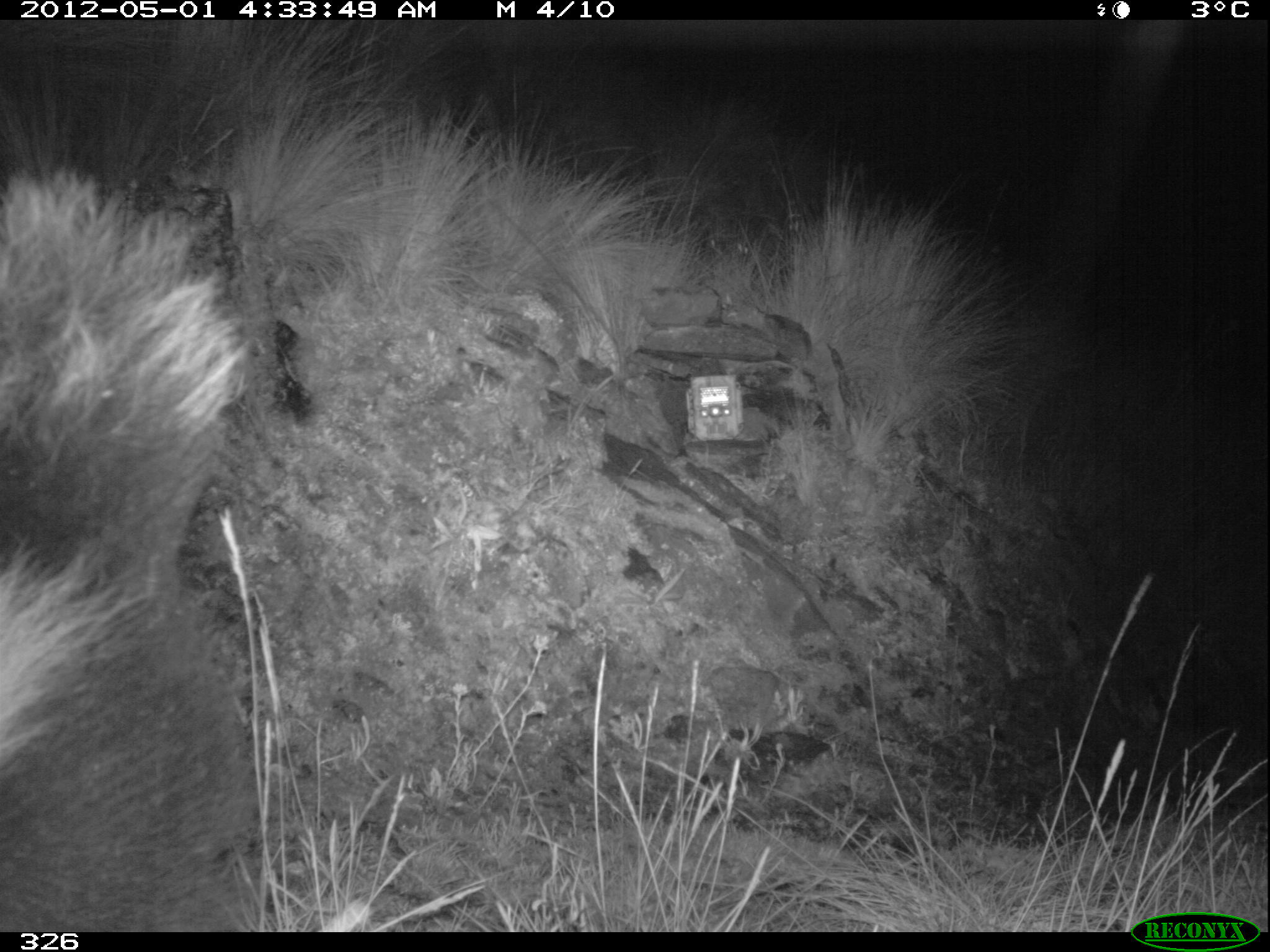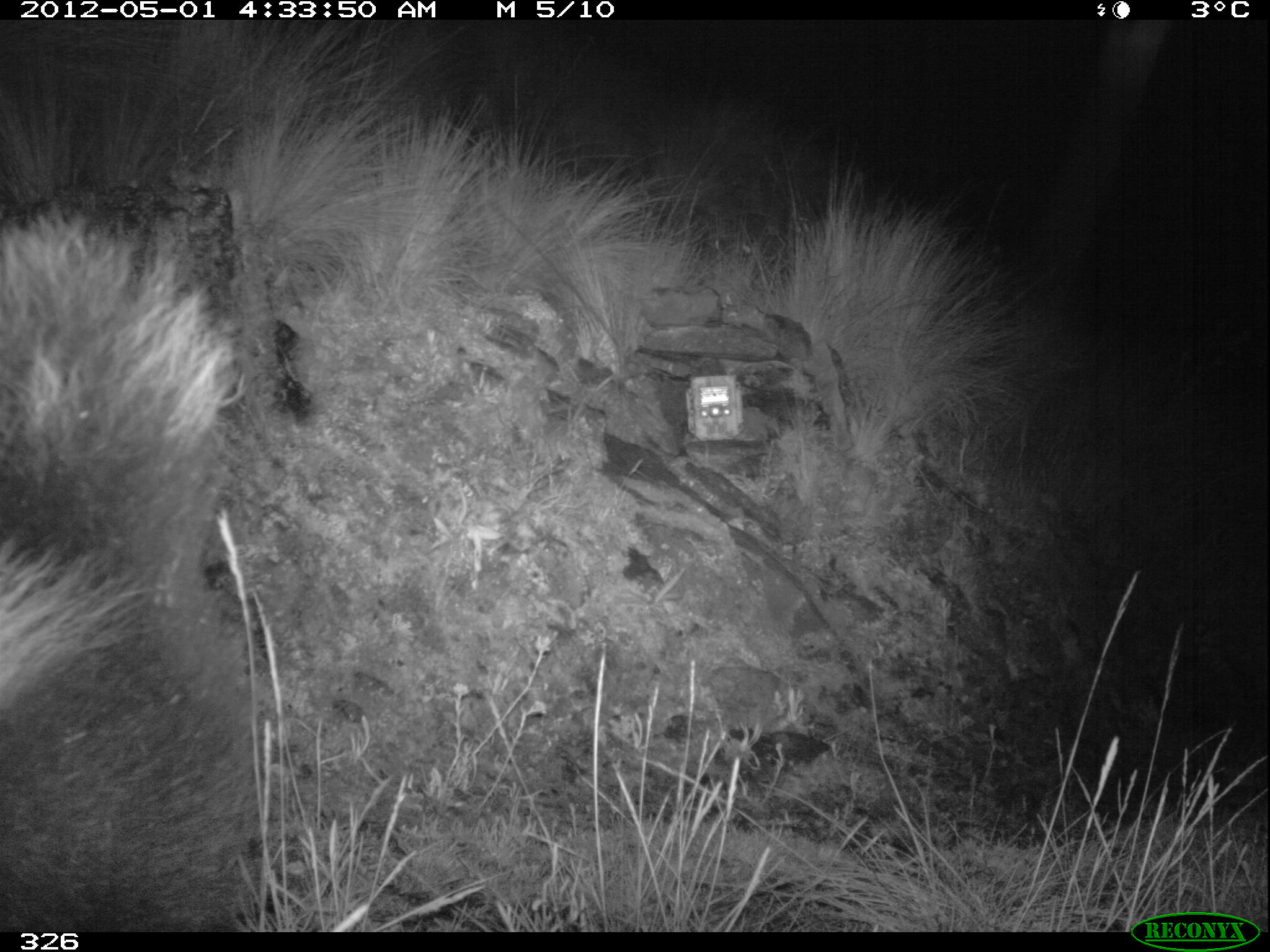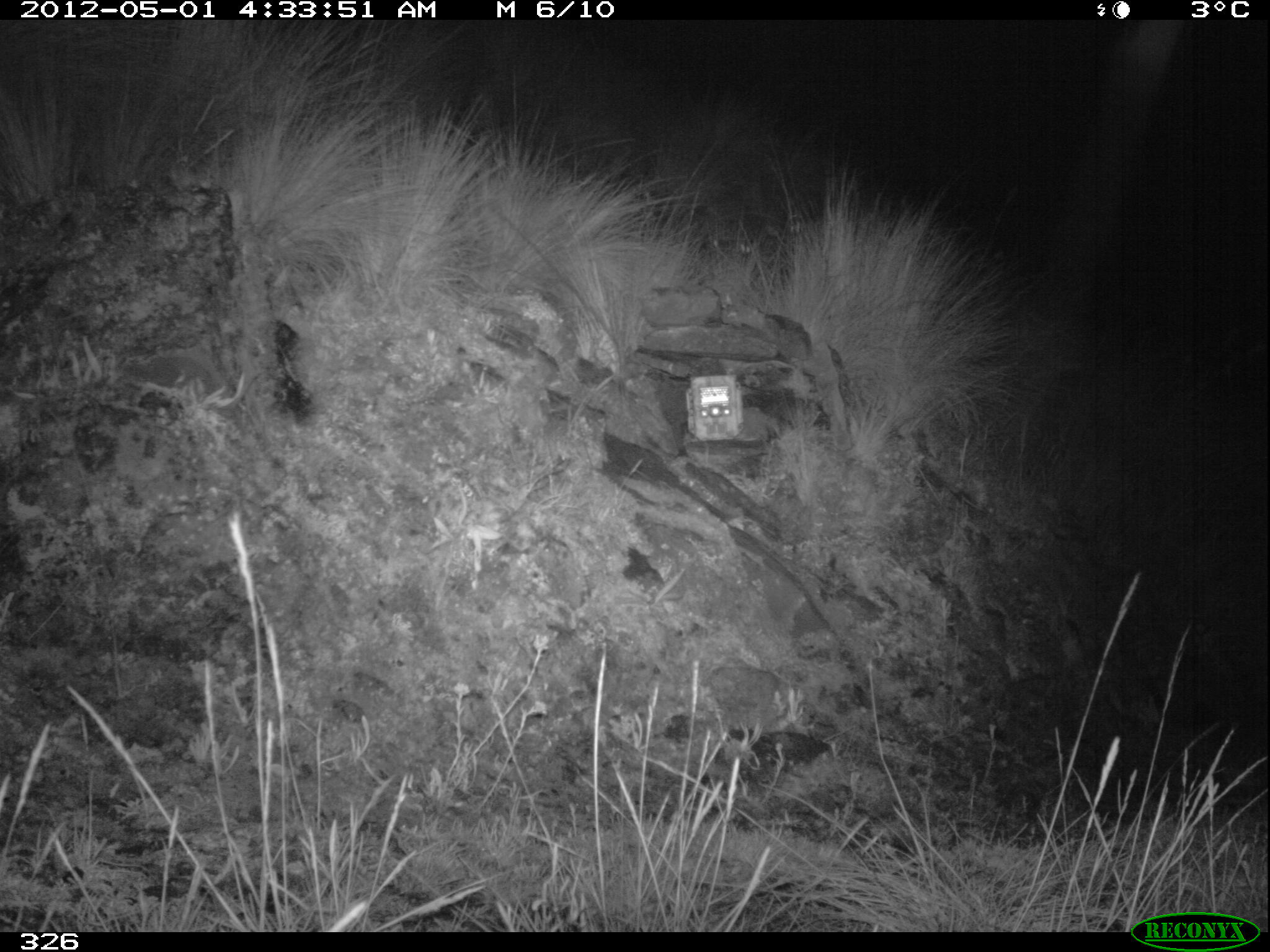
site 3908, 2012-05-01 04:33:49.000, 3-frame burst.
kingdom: Animalia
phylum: Chordata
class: Mammalia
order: Carnivora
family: Mephitidae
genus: Conepatus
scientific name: Conepatus chinga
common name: molina's hog-nosed skunk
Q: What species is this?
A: Conepatus chinga (molina's hog-nosed skunk).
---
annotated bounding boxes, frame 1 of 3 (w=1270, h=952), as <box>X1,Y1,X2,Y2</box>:
conepatus chinga: <box>0,158,266,932</box>